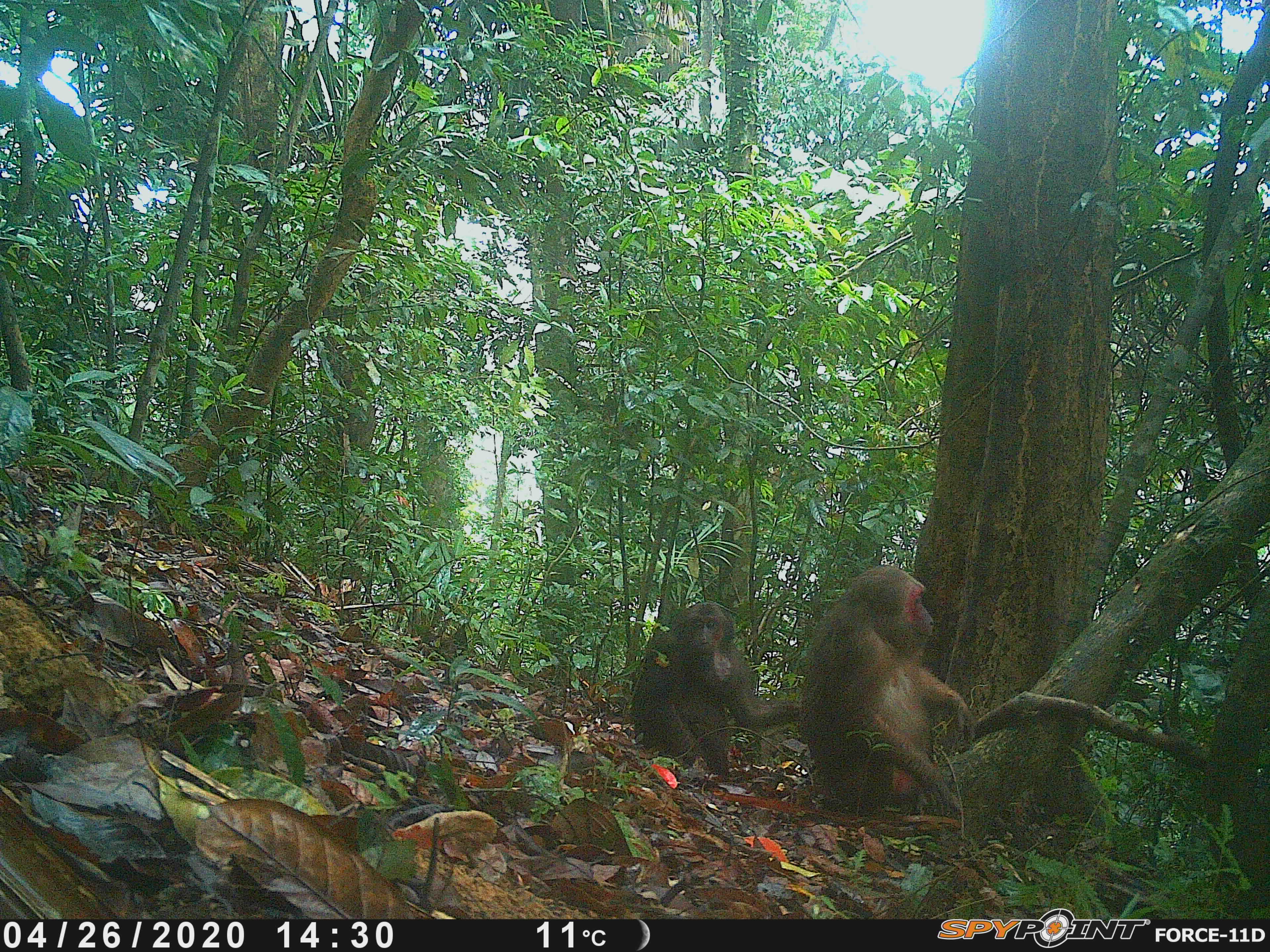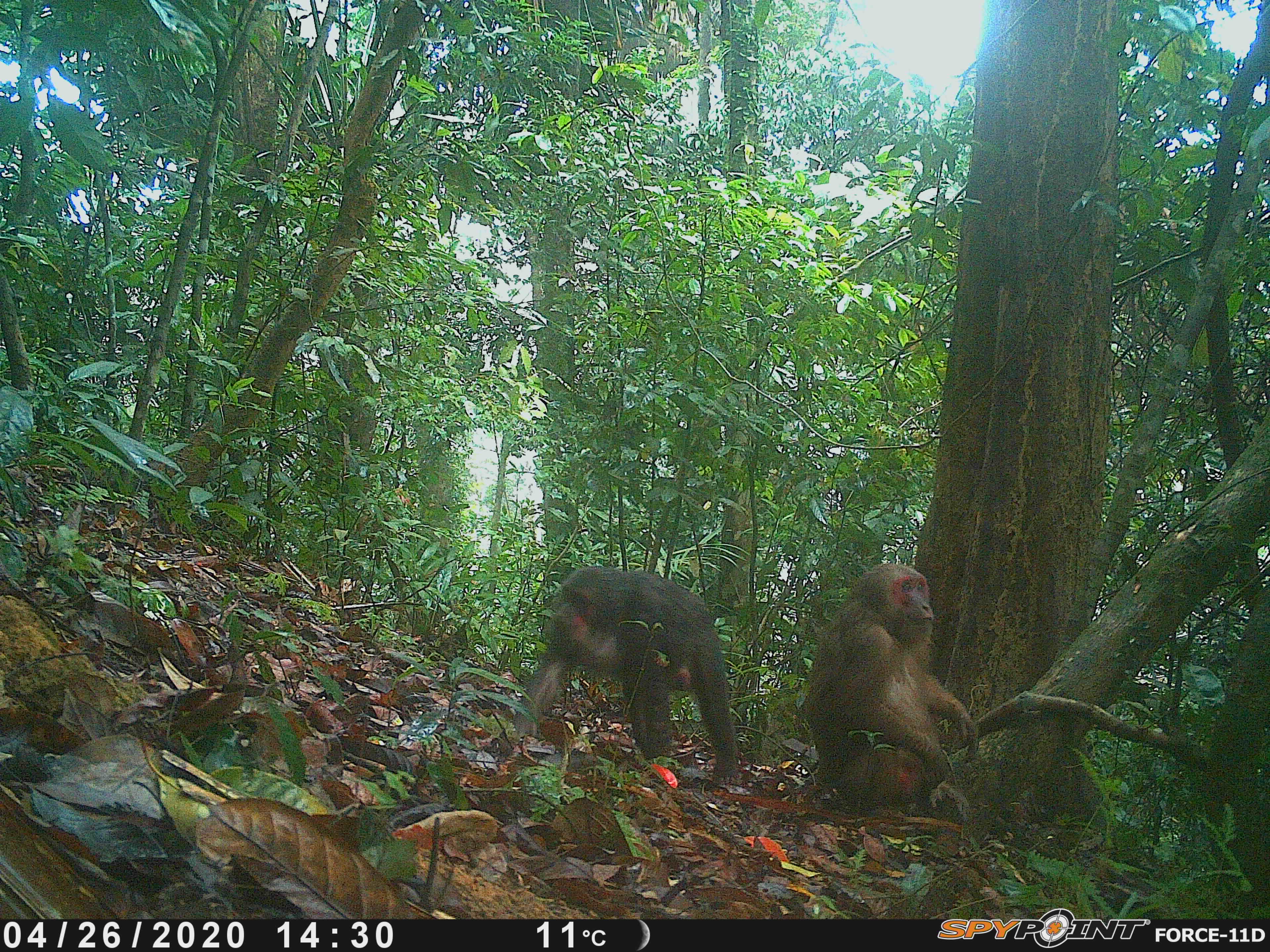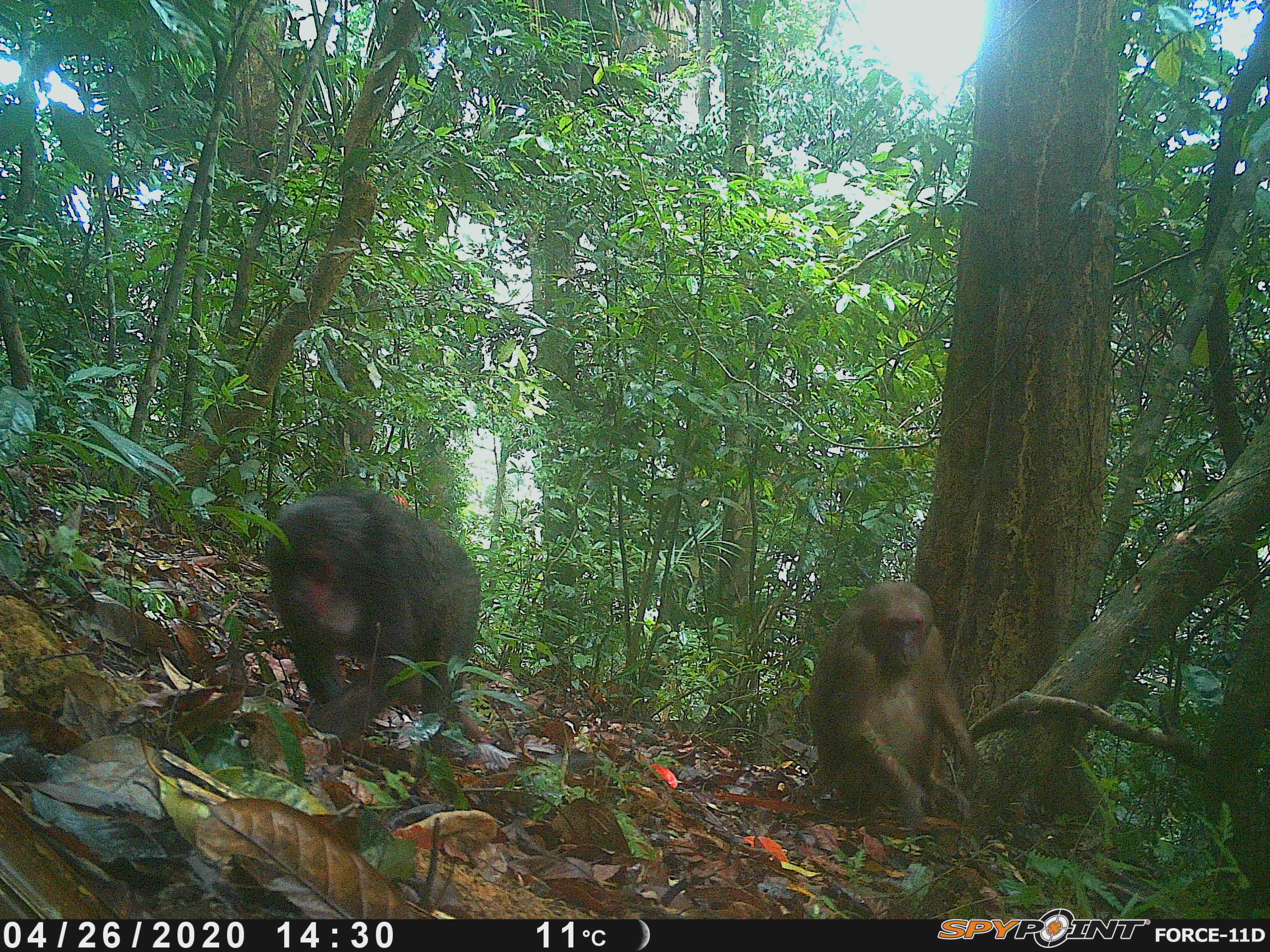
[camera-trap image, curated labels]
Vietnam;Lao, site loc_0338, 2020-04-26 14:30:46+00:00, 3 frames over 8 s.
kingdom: Animalia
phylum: Chordata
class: Mammalia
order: Primates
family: Cercopithecidae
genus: Macaca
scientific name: Macaca arctoides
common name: stump-tailed macaque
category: stump tailed macaque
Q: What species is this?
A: Stump tailed macaque (stump-tailed macaque) (Macaca arctoides).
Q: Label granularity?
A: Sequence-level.